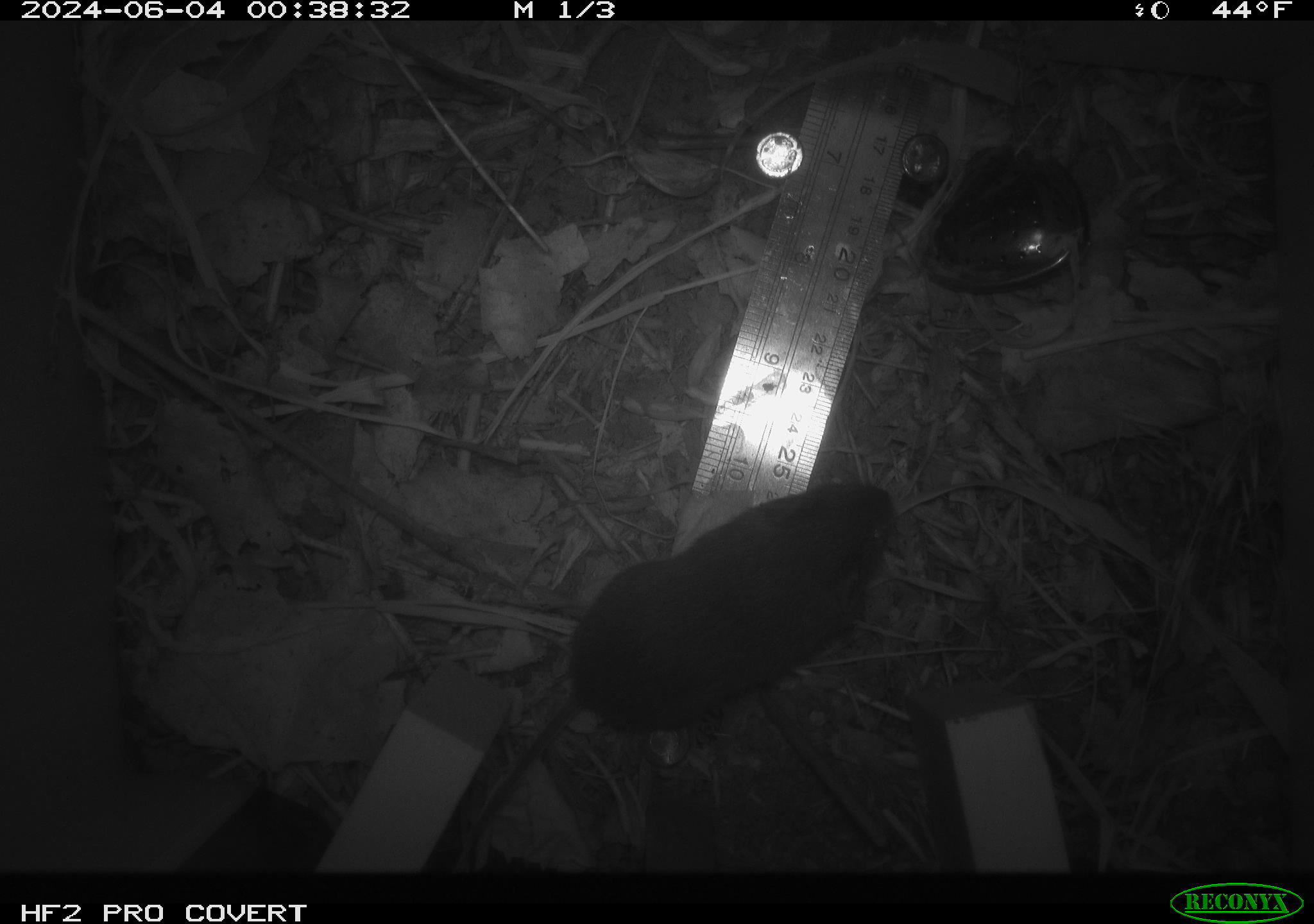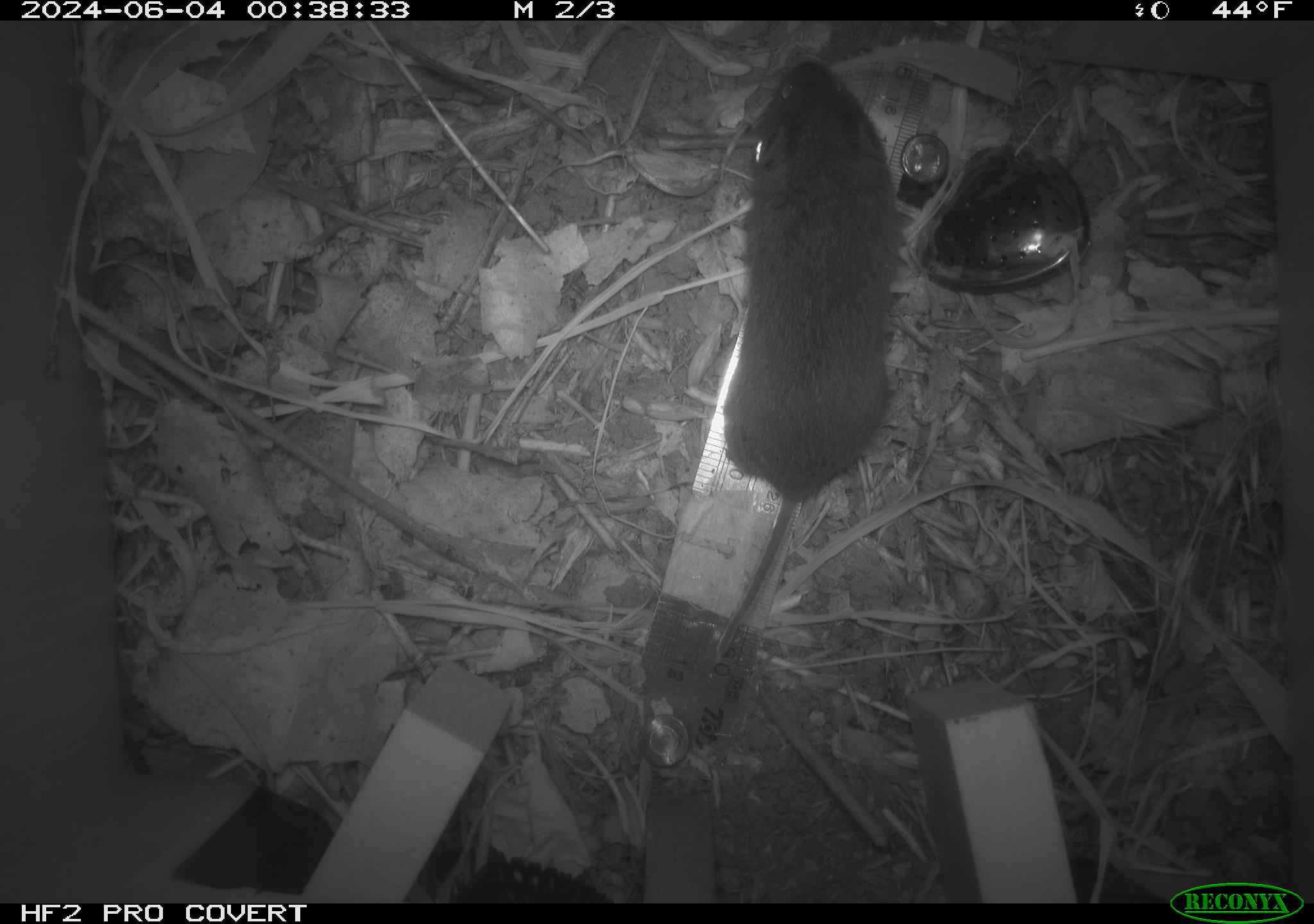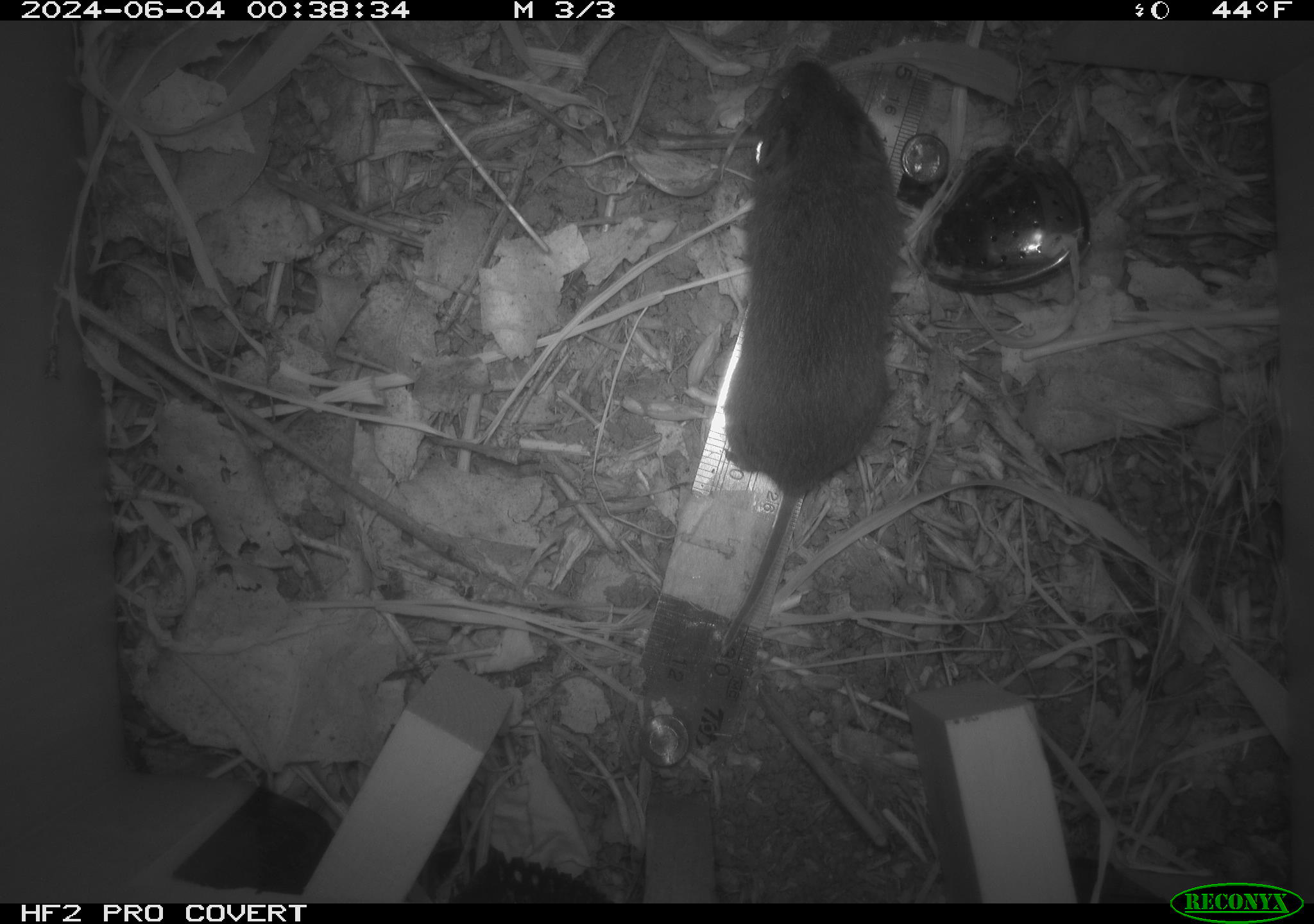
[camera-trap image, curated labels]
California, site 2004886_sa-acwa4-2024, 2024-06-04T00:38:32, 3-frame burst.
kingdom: Animalia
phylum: Chordata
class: Mammalia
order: Rodentia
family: Cricetidae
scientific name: Arvicolinae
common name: voles, lemmings, and muskrats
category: arvicolinae subfamily